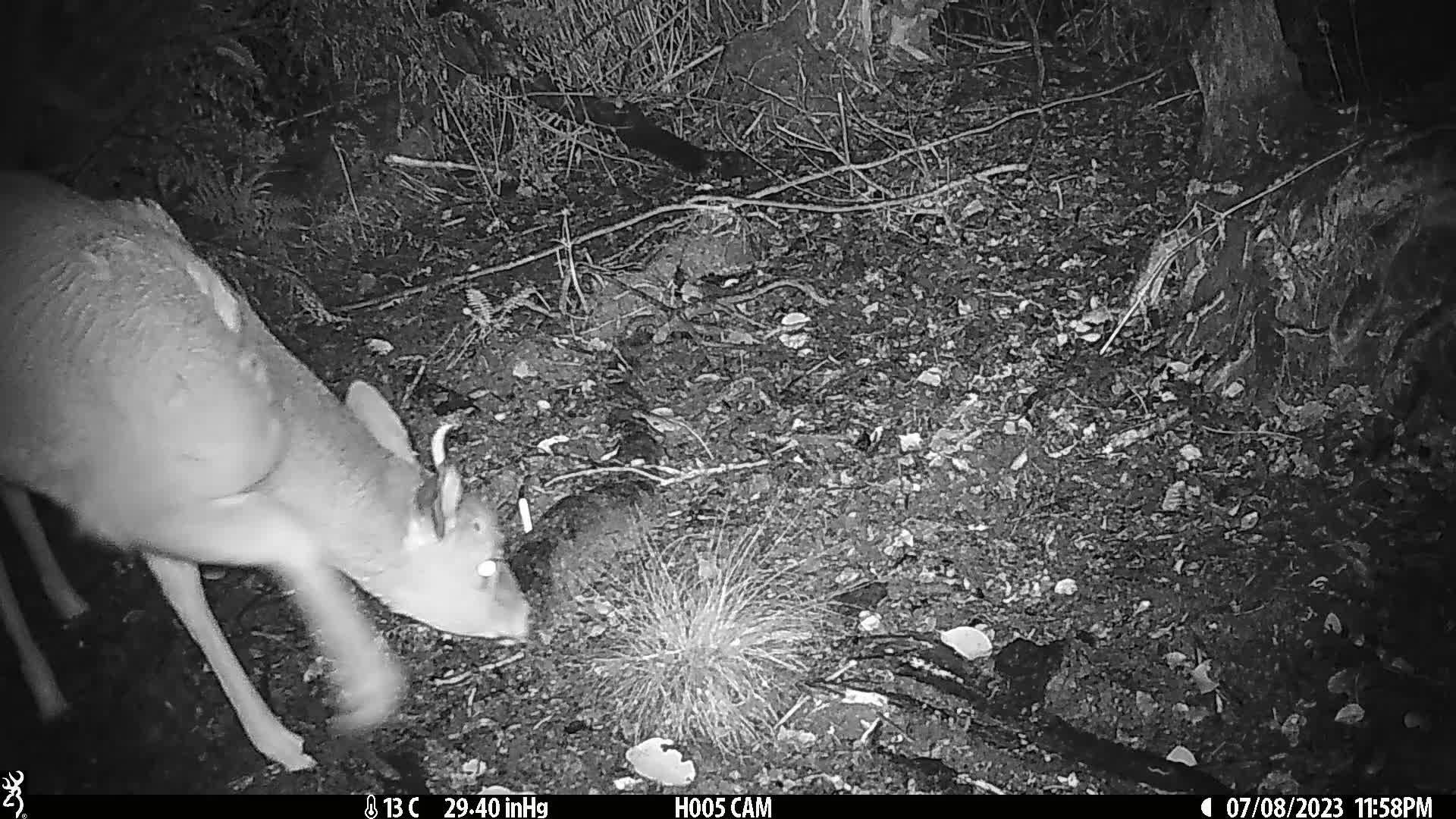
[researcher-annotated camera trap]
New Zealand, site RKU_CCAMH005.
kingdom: Animalia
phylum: Chordata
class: Mammalia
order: Artiodactyla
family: Cervidae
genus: Odocoileus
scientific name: Odocoileus virginianus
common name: white-tailed deer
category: white tailed deer